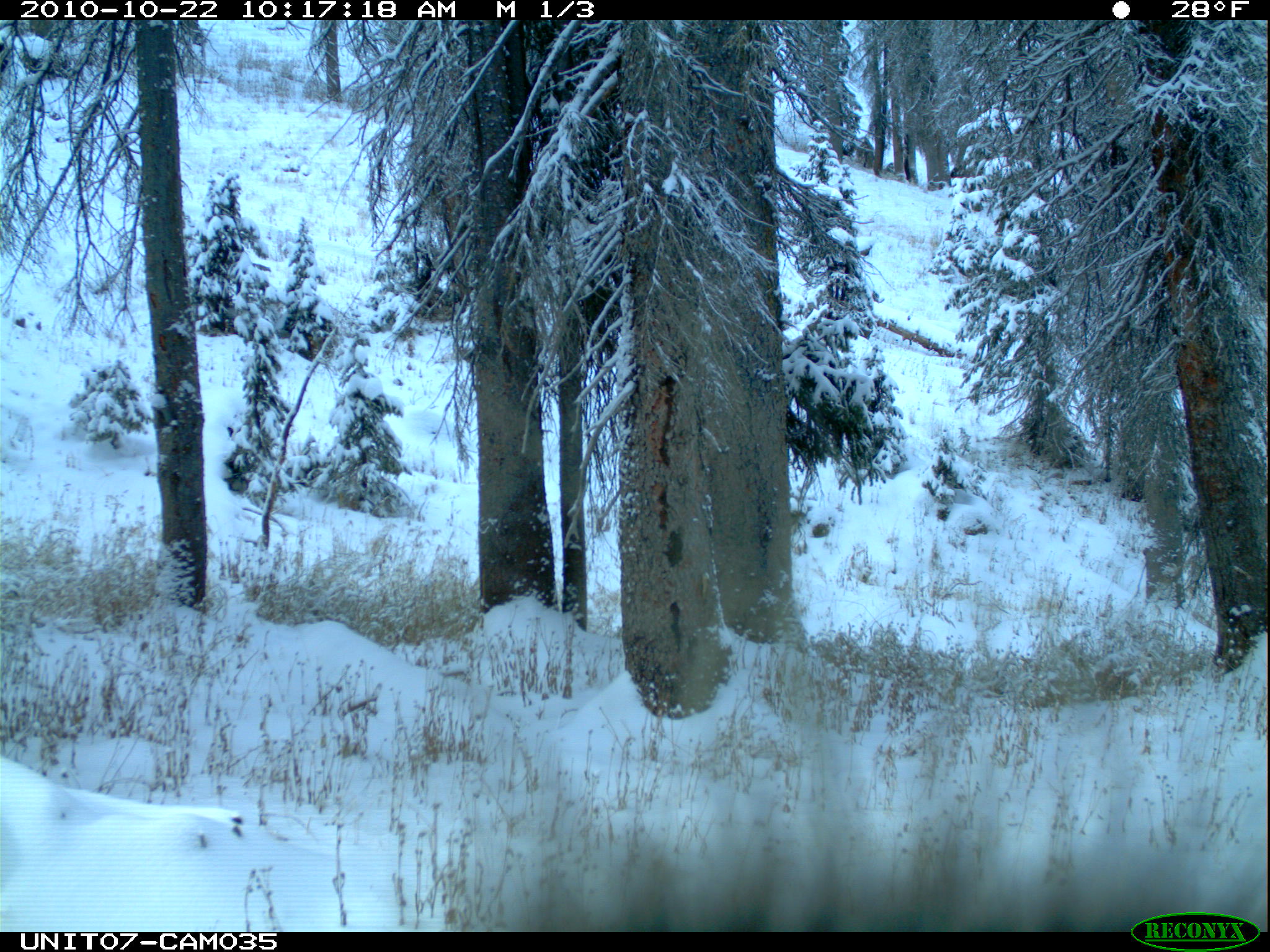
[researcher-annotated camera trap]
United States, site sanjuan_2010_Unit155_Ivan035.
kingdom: Animalia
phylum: Chordata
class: Mammalia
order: Rodentia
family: Erethizontidae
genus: Erethizon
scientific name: Erethizon dorsatum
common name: north american porcupine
Erethizon dorsatum (north american porcupine).